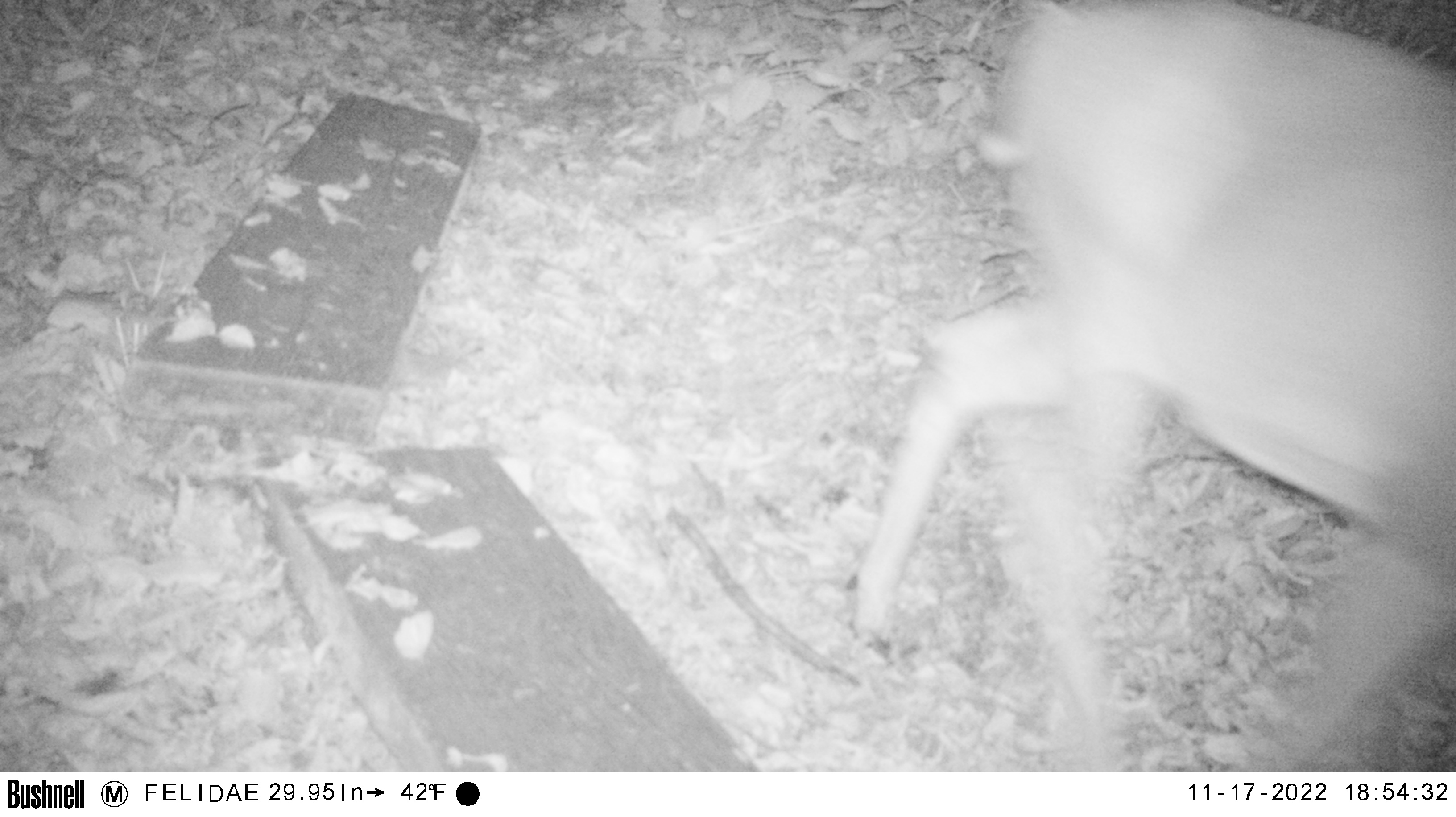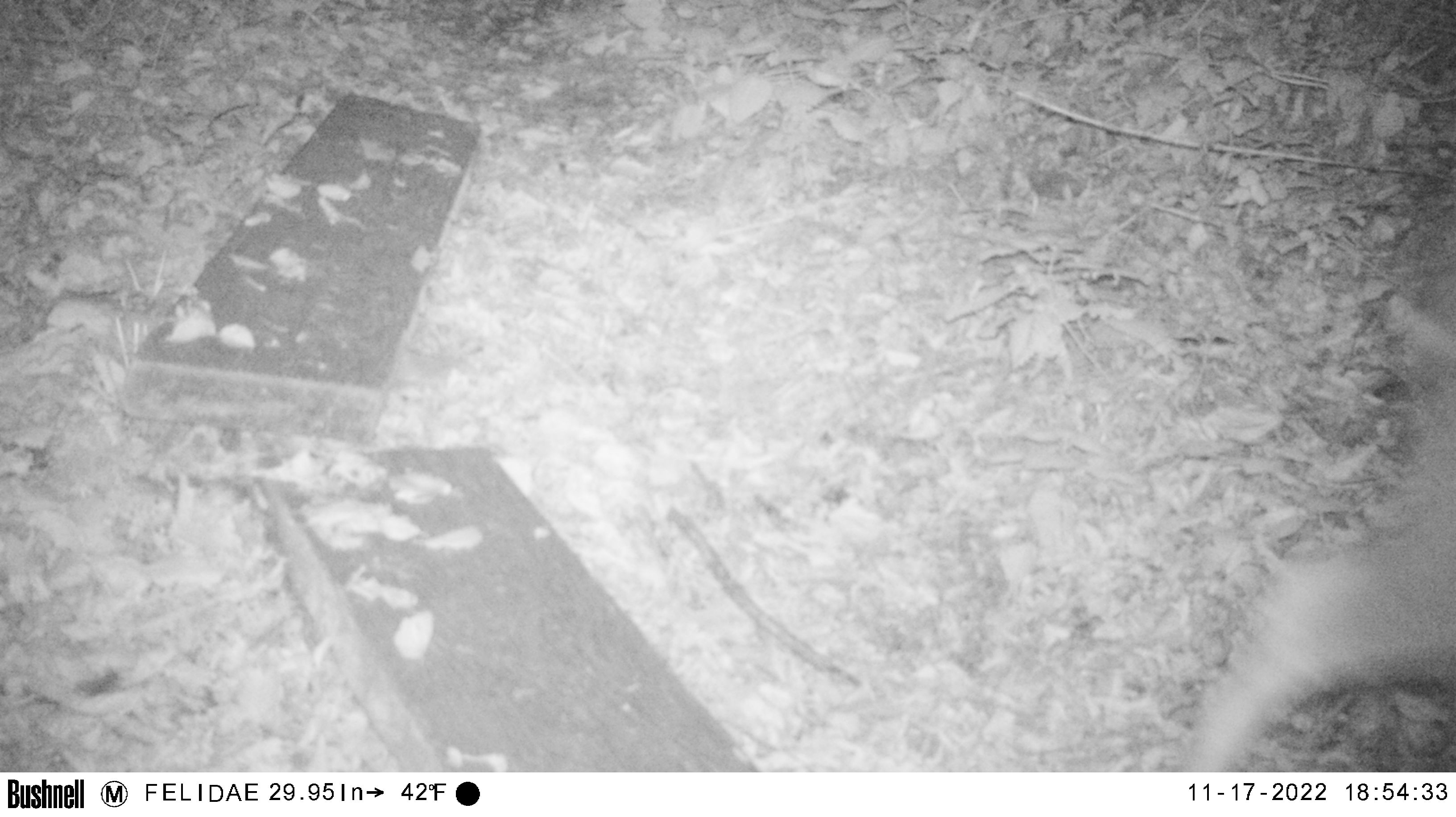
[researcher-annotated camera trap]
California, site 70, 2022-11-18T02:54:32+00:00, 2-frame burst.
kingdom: Animalia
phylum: Chordata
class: Mammalia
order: Artiodactyla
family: Cervidae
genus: Odocoileus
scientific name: Odocoileus hemionus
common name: mule deer